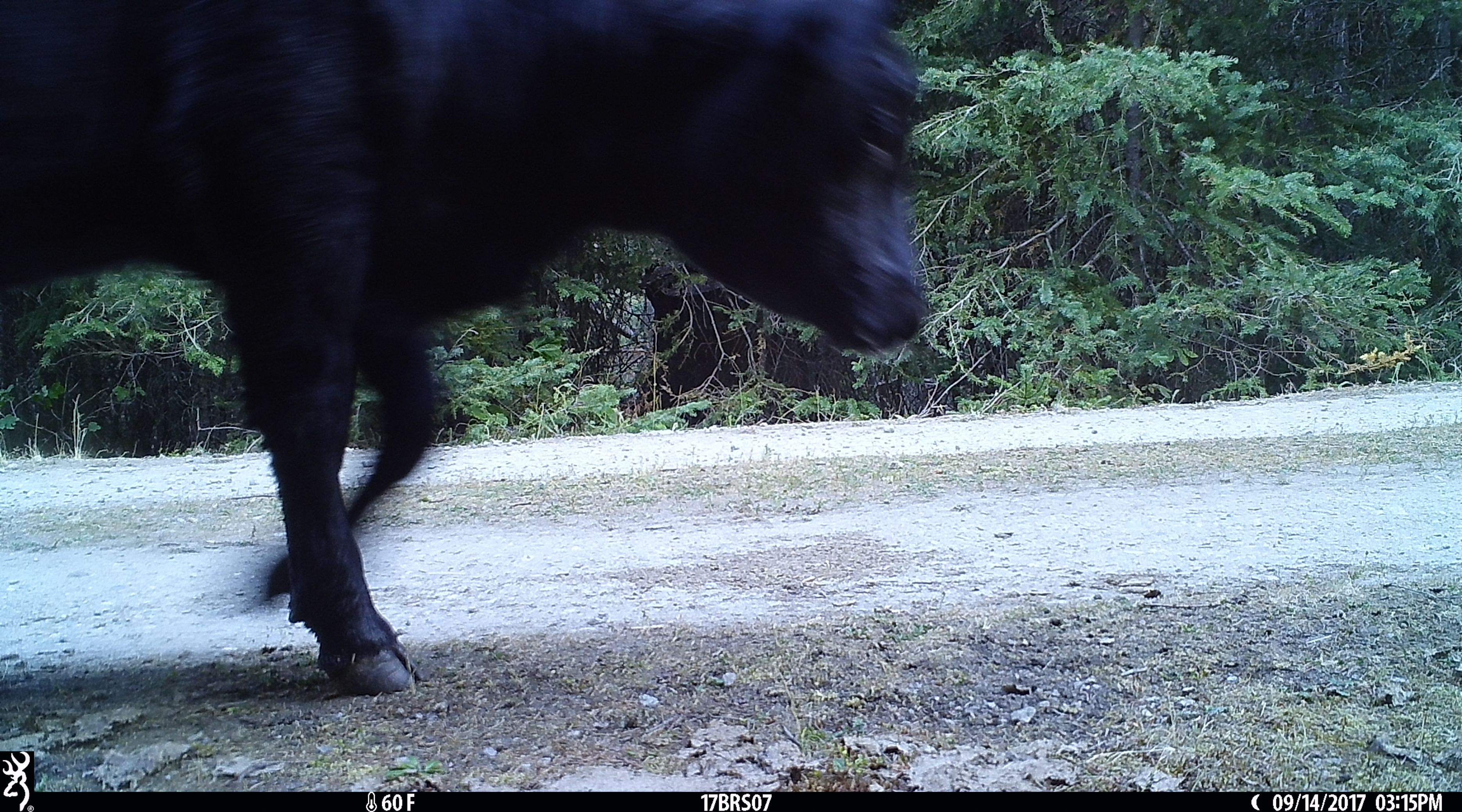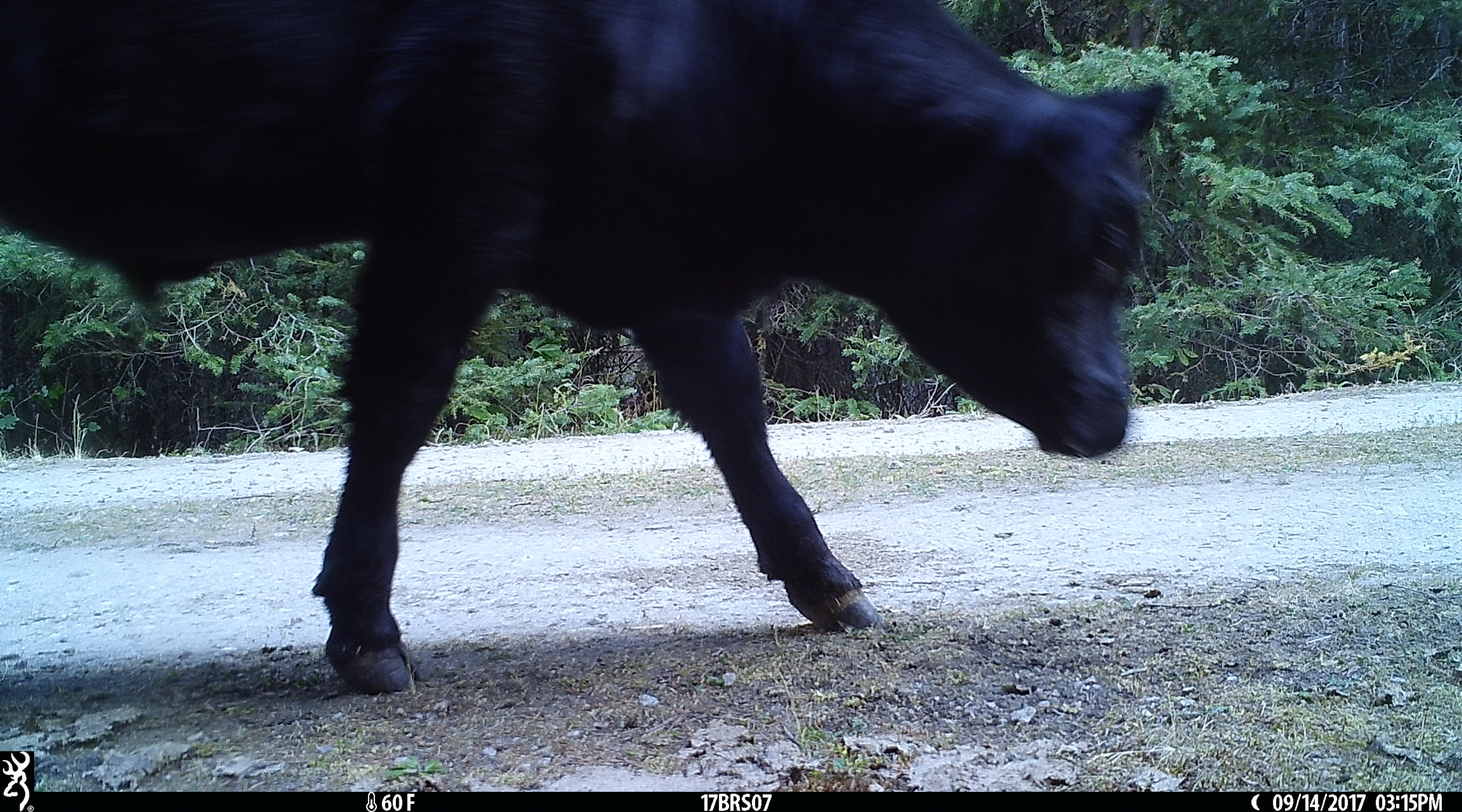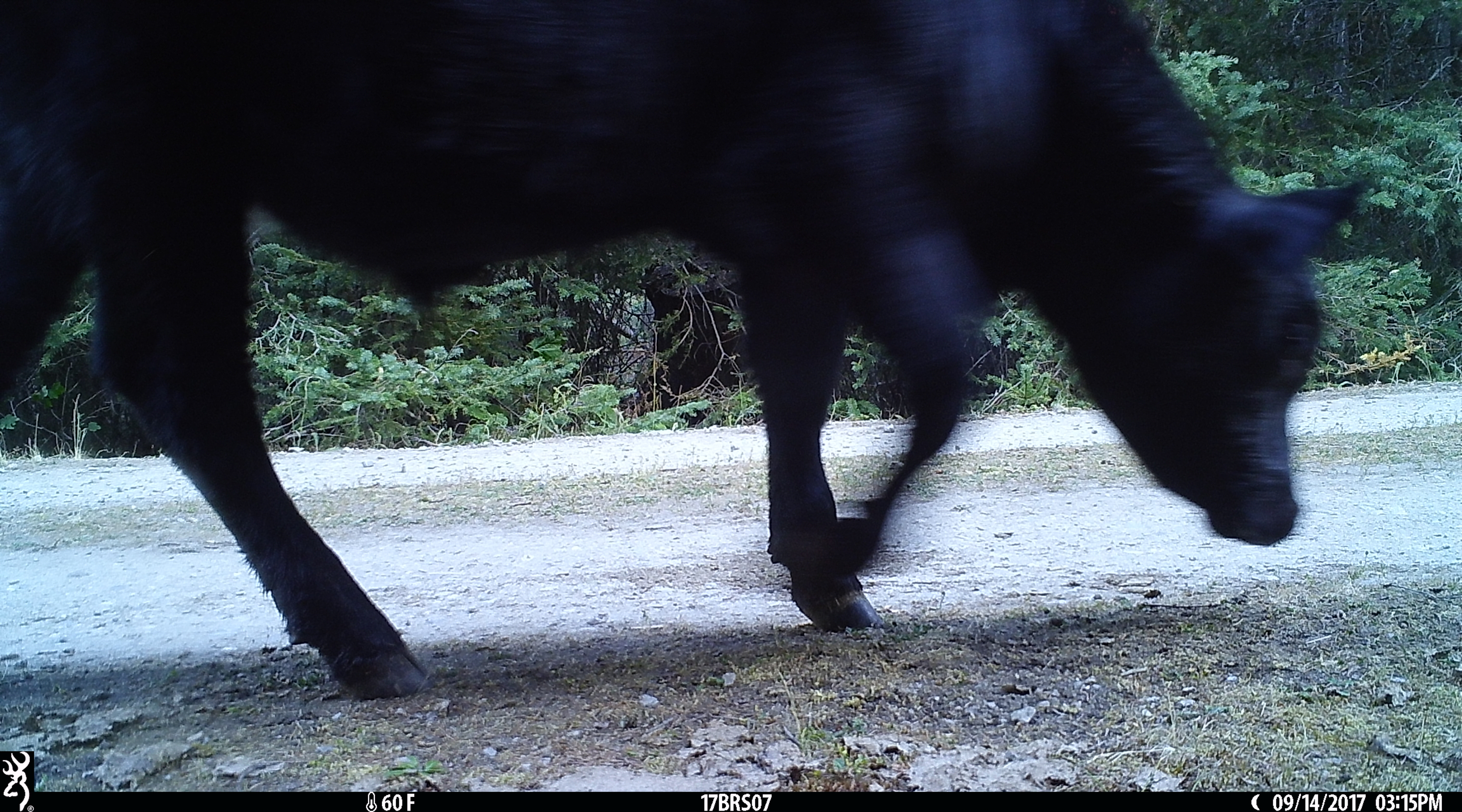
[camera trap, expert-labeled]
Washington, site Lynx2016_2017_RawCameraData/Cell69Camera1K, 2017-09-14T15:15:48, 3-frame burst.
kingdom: Animalia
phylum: Chordata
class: Mammalia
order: Artiodactyla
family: Bovidae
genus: Bos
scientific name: Bos taurus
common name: domestic cattle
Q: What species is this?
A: Domestic cattle (Bos taurus).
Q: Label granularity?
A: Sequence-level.